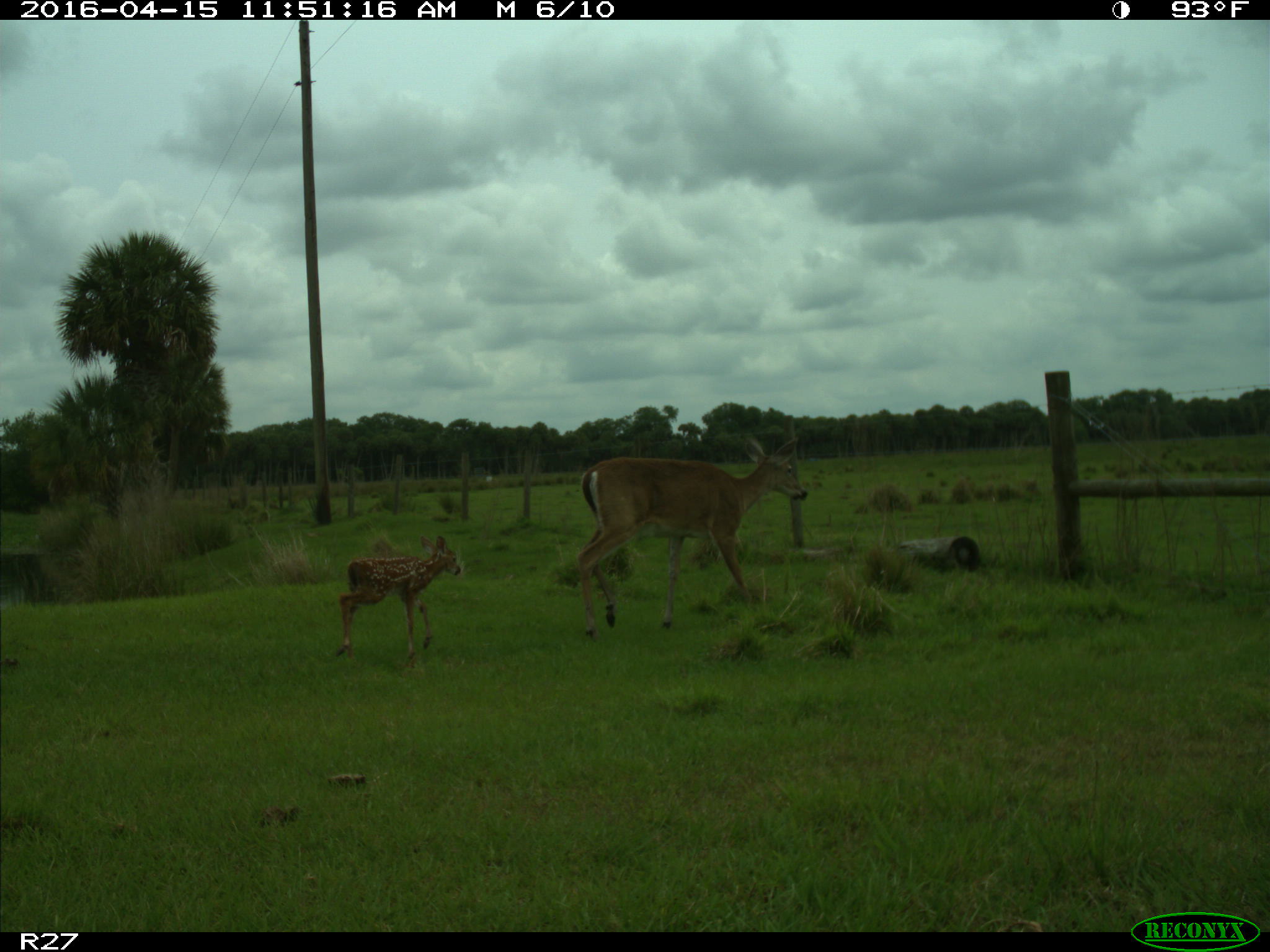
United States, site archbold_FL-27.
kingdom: Animalia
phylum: Chordata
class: Mammalia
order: Artiodactyla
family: Cervidae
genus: Odocoileus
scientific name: Odocoileus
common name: deer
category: unidentified deer